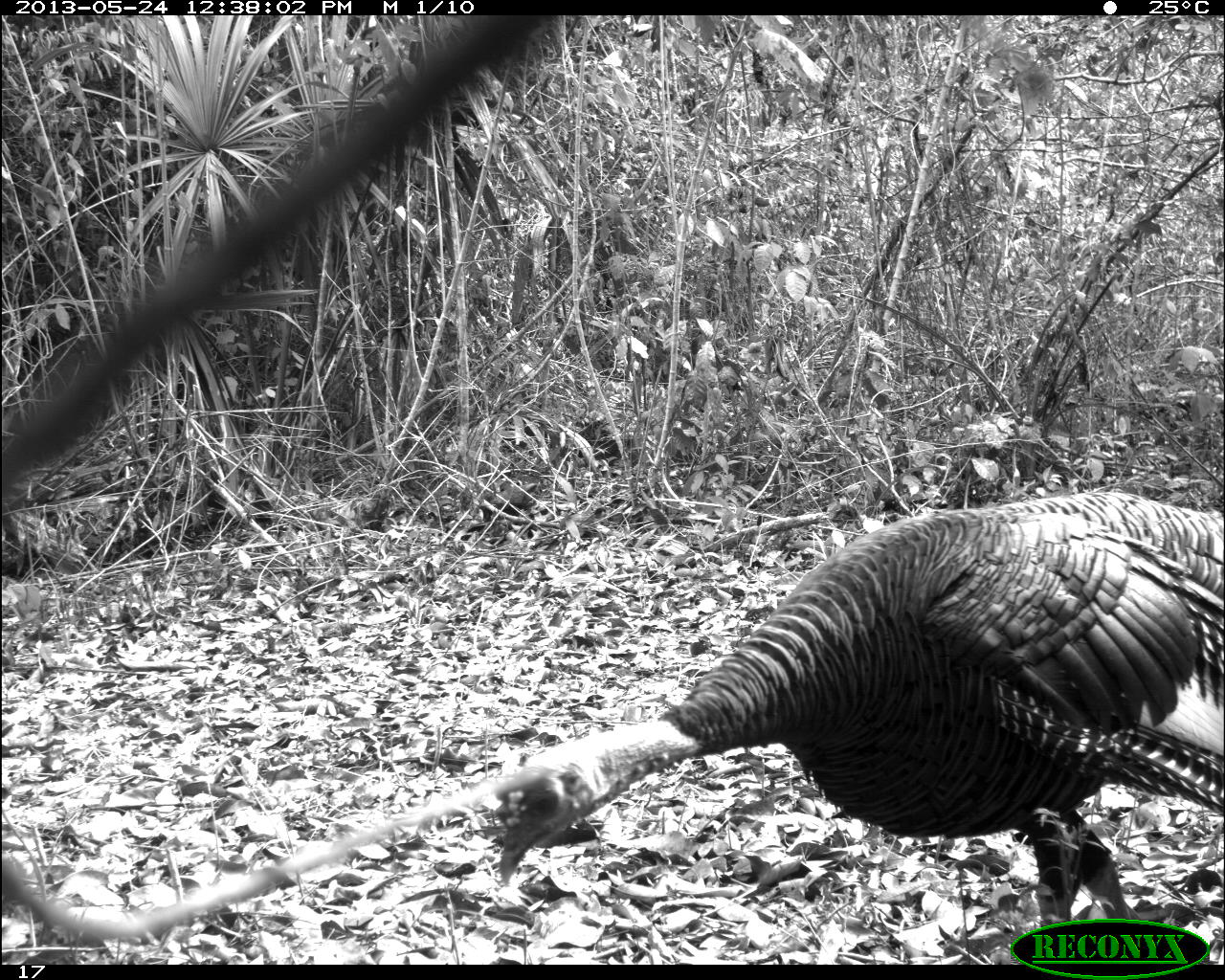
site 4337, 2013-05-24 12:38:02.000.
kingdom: Animalia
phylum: Chordata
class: Aves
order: Galliformes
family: Phasianidae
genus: Meleagris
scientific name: Meleagris ocellata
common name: ocellated turkey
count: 1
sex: male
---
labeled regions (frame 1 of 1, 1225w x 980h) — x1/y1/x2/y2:
meleagris ocellata: 499/488/1225/963